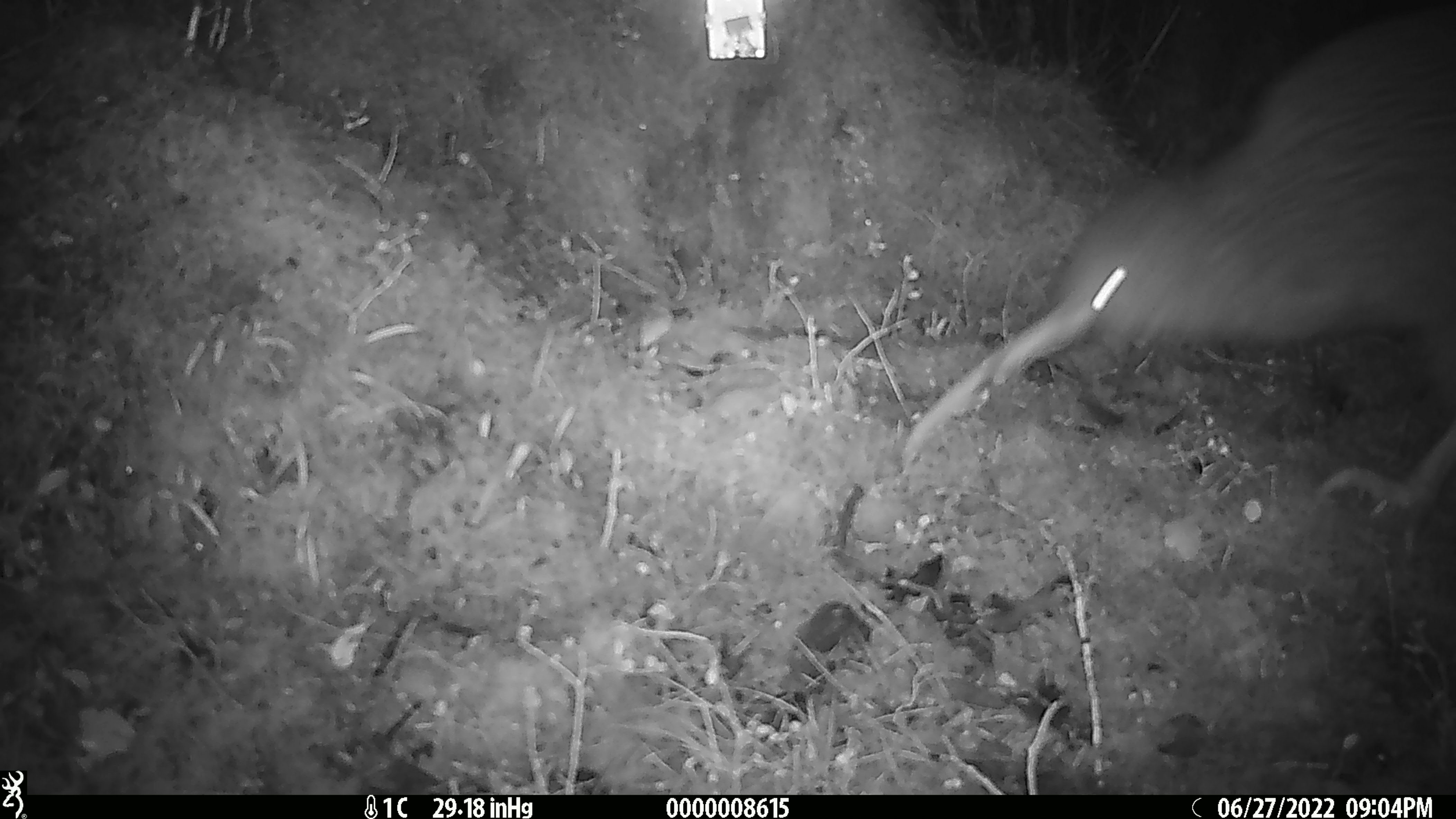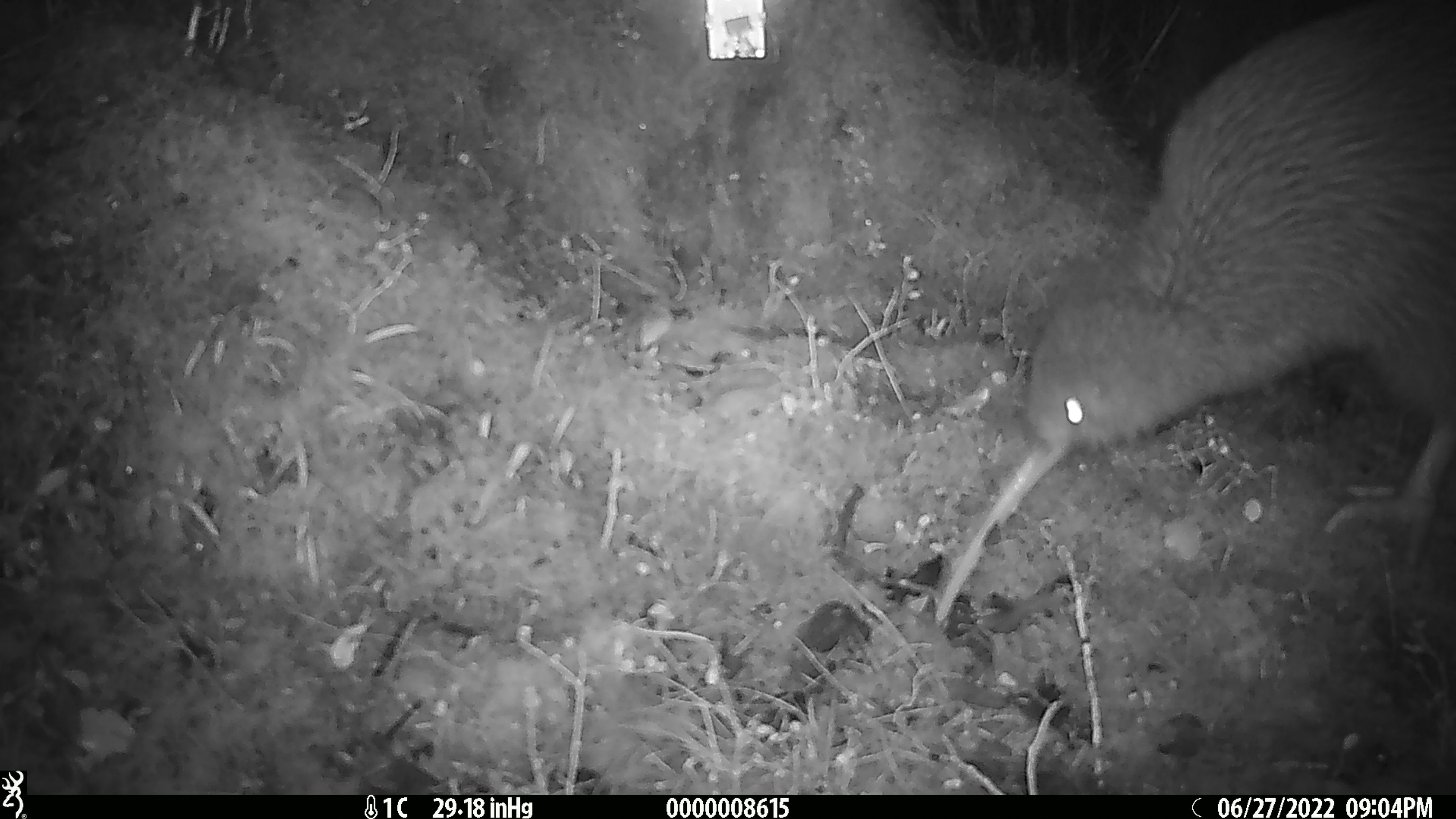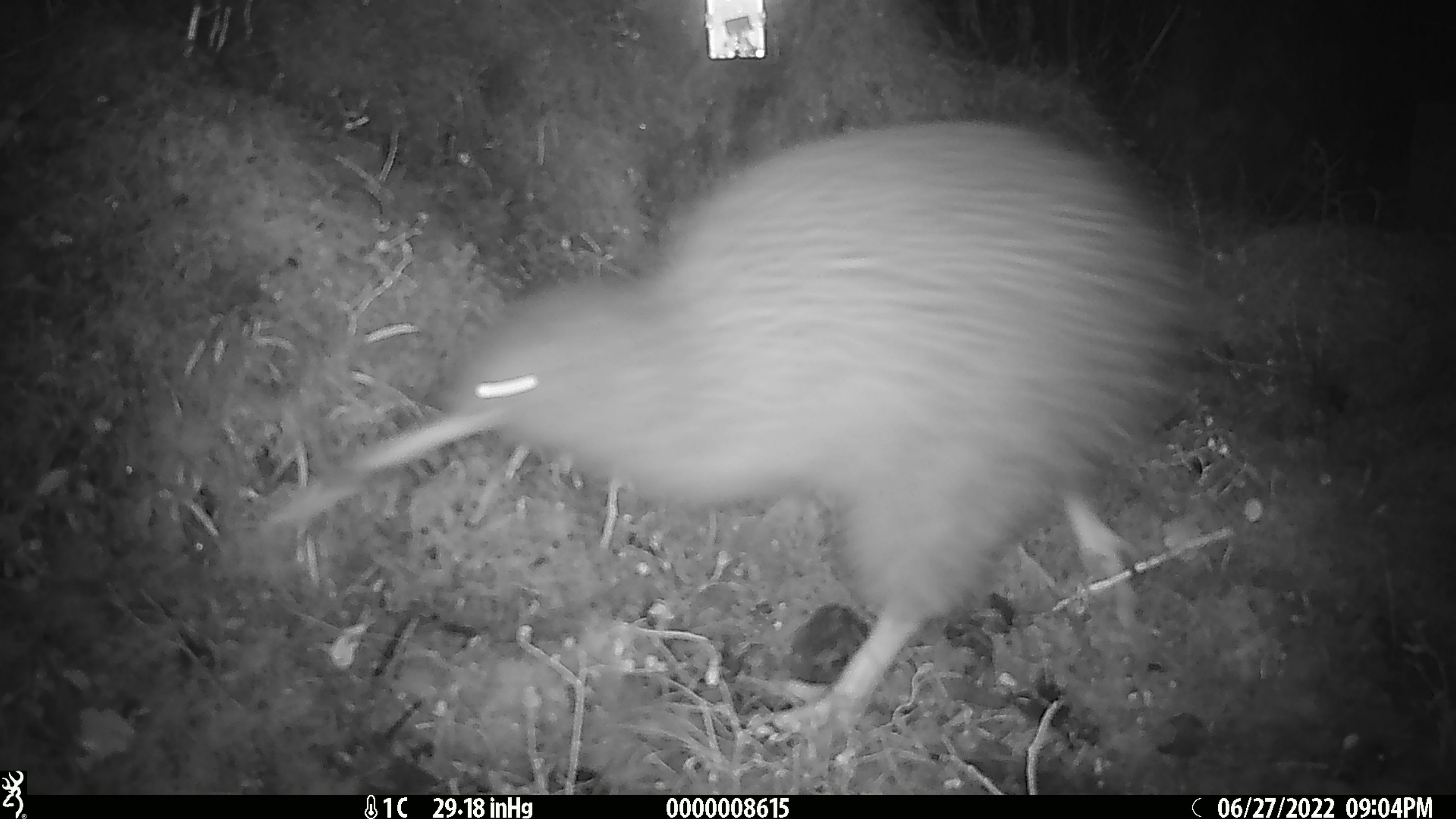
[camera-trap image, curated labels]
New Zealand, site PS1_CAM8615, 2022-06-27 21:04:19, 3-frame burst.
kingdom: Animalia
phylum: Chordata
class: Aves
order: Apterygiformes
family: Apterygidae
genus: Apteryx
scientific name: Apteryx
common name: kiwi